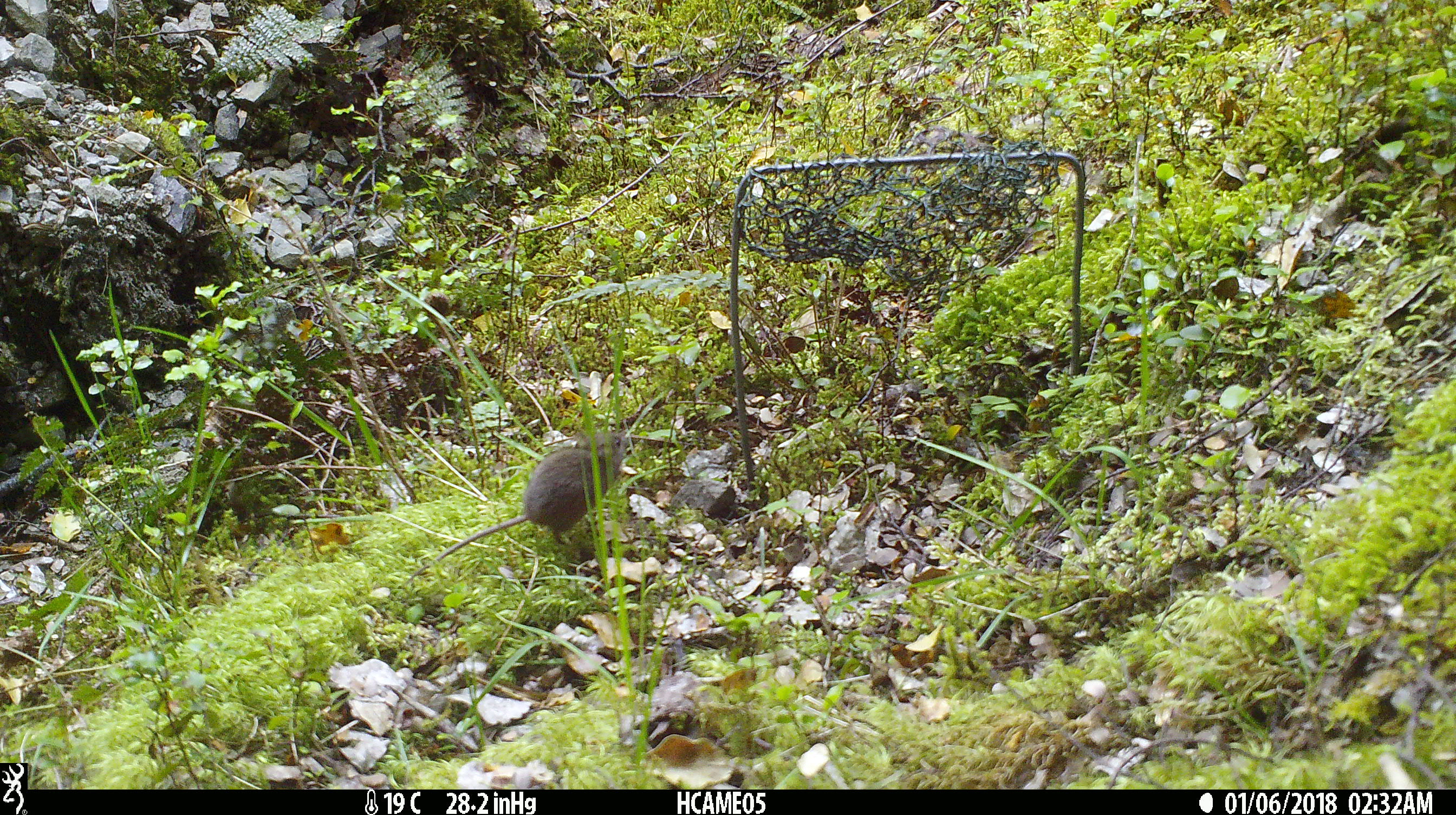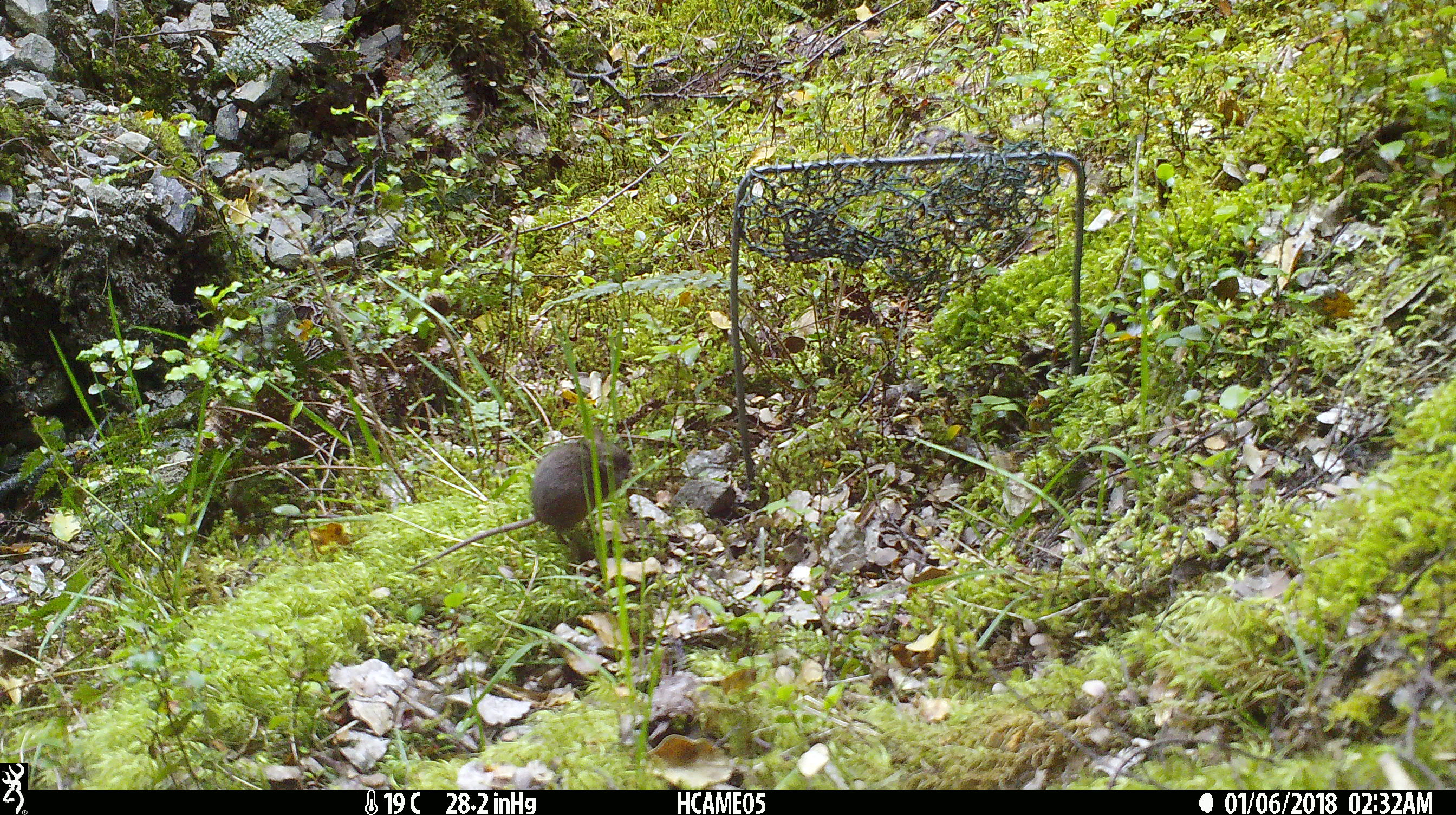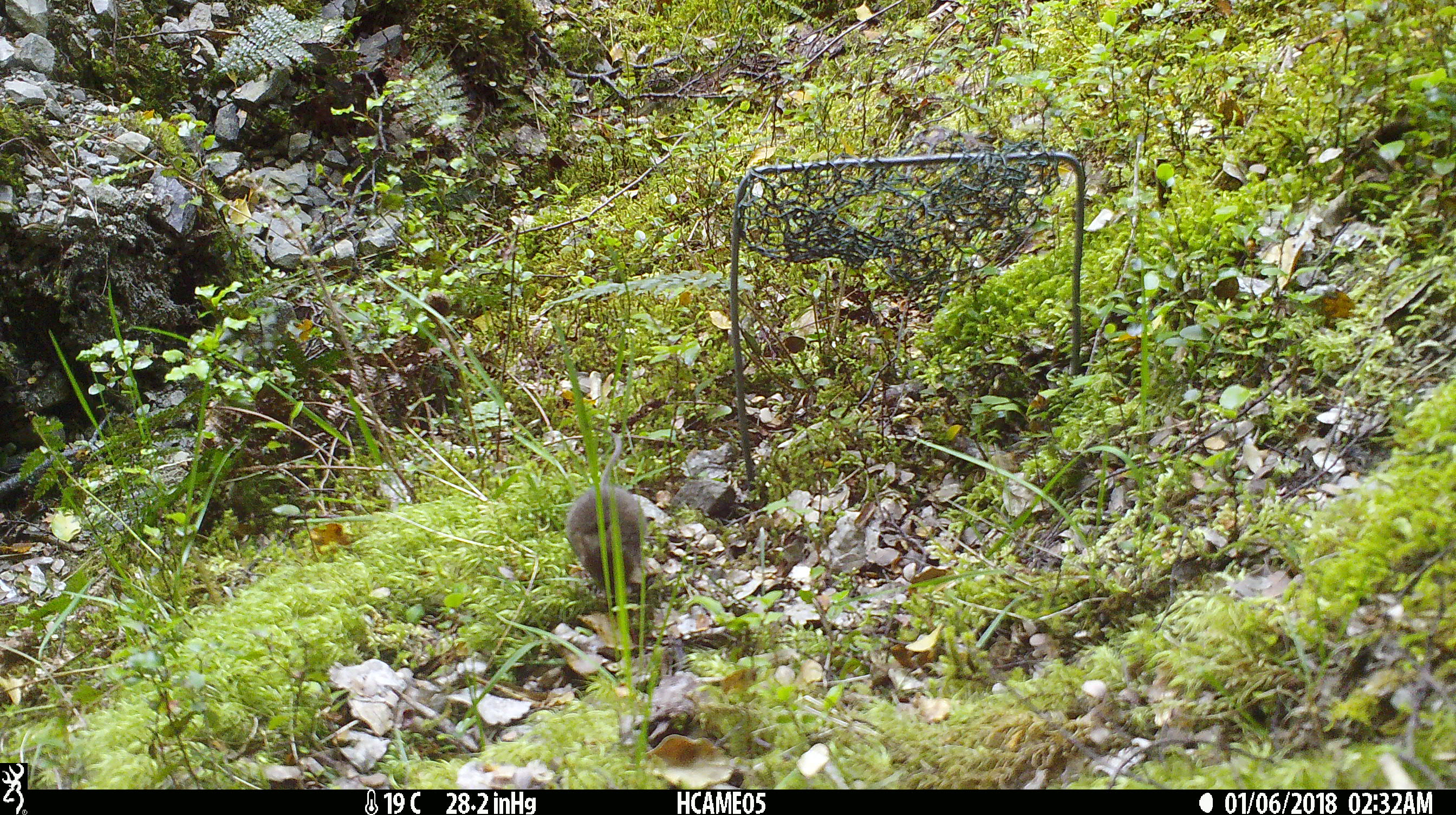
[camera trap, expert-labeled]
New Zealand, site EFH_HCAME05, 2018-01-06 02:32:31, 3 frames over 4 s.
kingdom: Animalia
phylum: Chordata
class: Mammalia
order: Rodentia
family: Muridae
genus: Mus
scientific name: Mus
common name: mouse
Mouse (Mus).